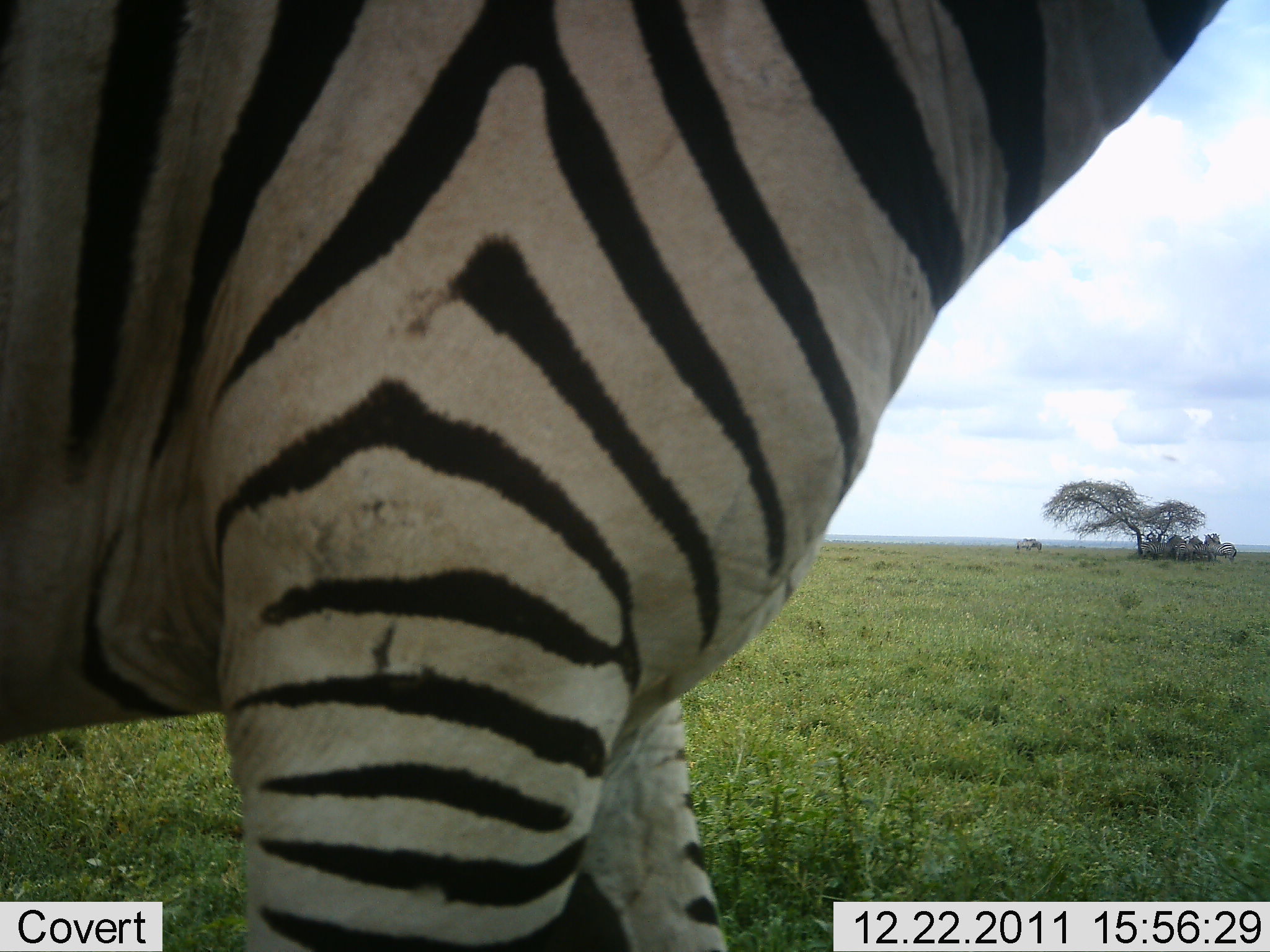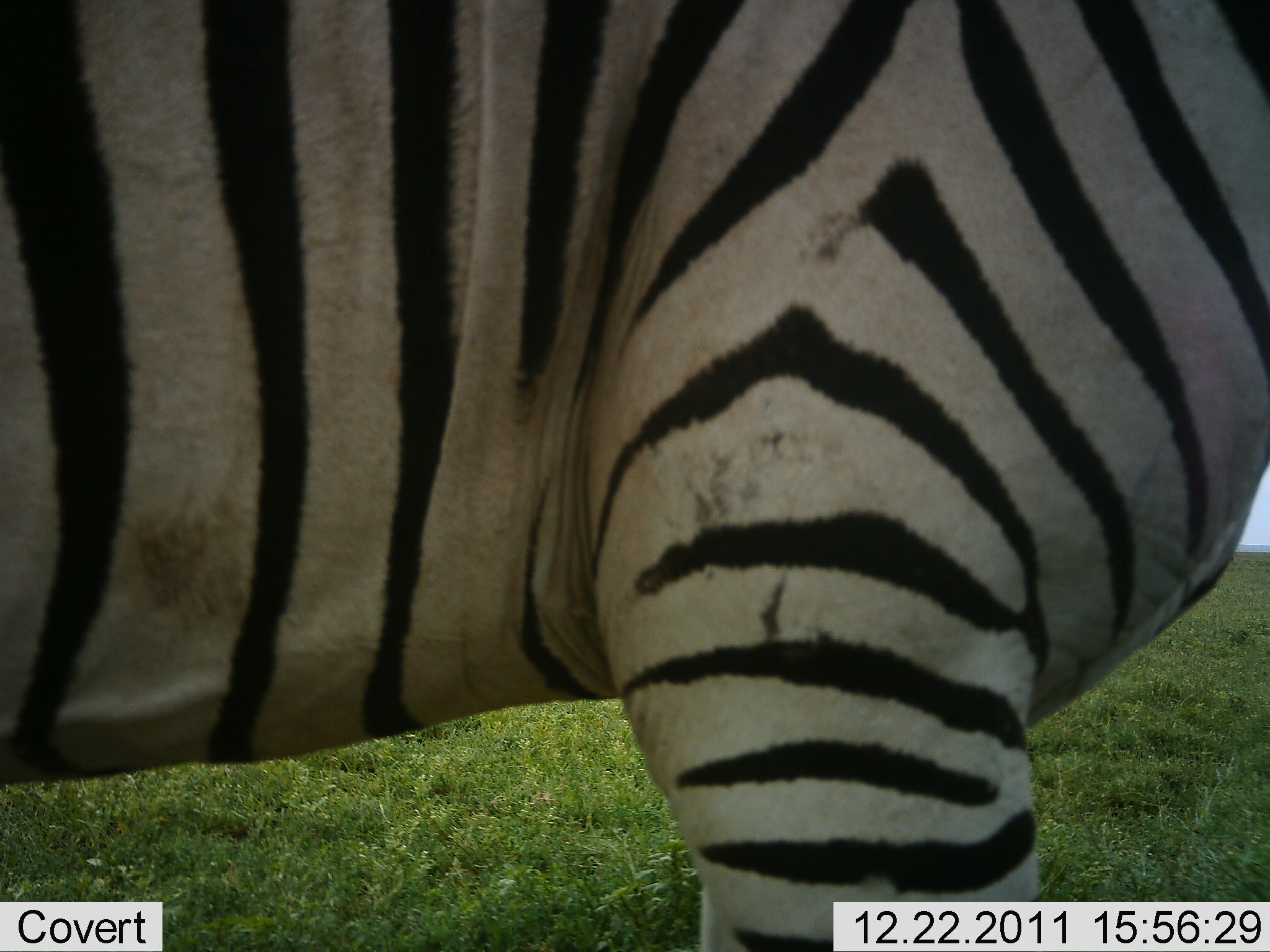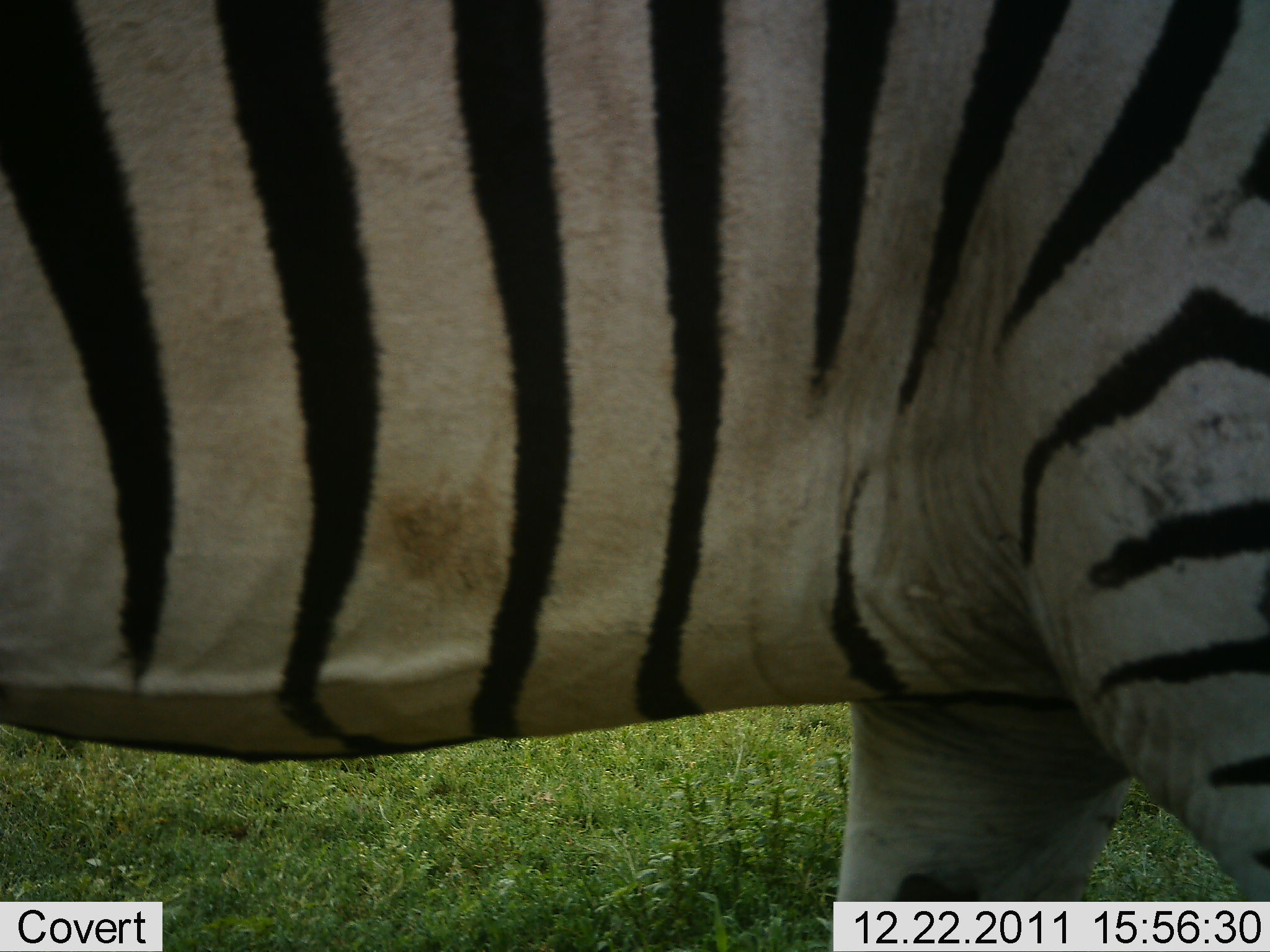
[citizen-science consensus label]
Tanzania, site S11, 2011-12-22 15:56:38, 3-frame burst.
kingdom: Animalia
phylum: Chordata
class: Mammalia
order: Perissodactyla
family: Equidae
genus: Equus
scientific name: Equus quagga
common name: plains zebra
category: zebra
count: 1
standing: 18%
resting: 0%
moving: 91%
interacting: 0%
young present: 0%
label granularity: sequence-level